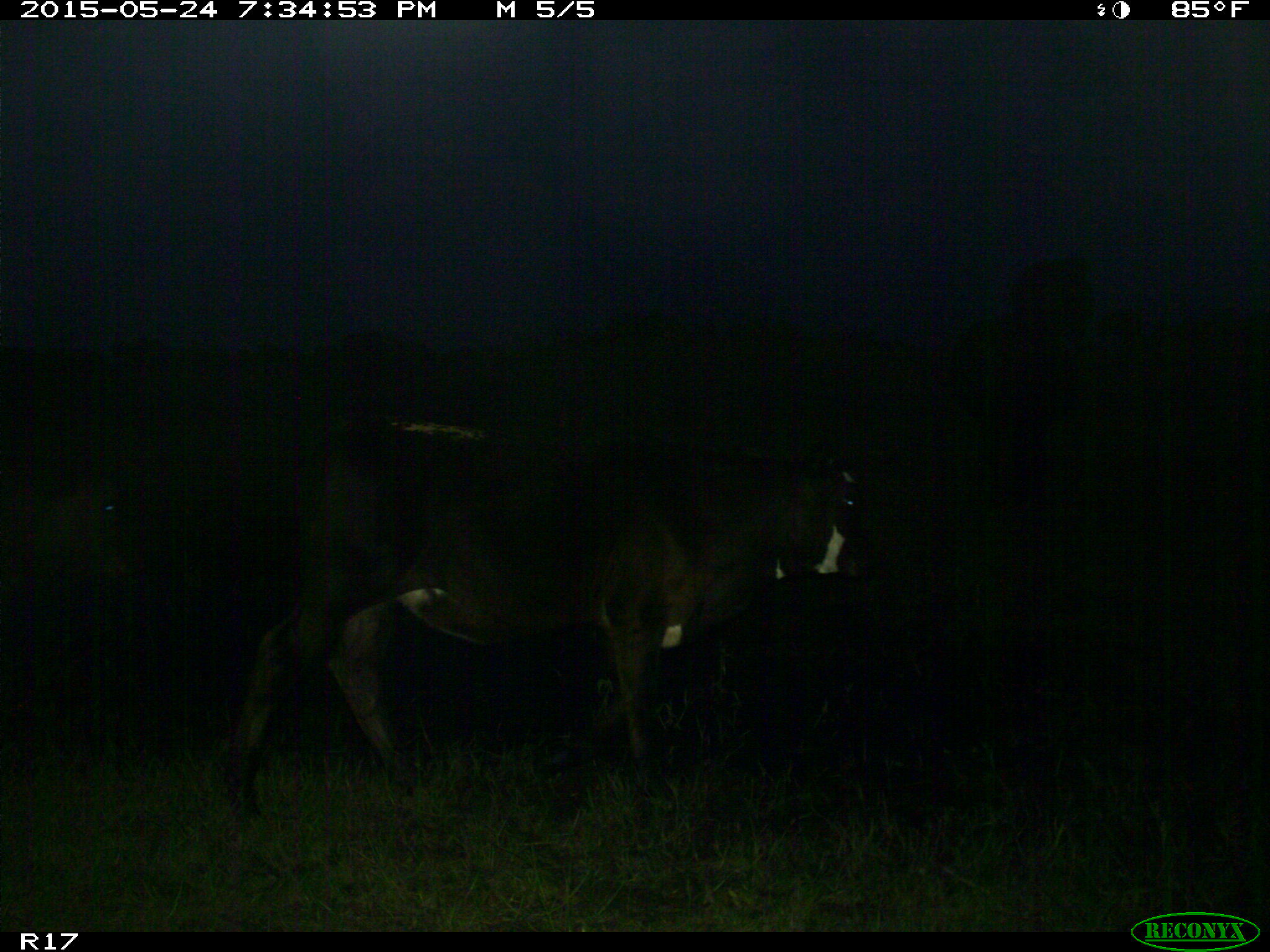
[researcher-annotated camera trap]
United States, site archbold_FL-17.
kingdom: Animalia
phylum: Chordata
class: Mammalia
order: Artiodactyla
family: Bovidae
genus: Bos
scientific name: Bos taurus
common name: domestic cow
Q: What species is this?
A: Bos taurus (domestic cow).